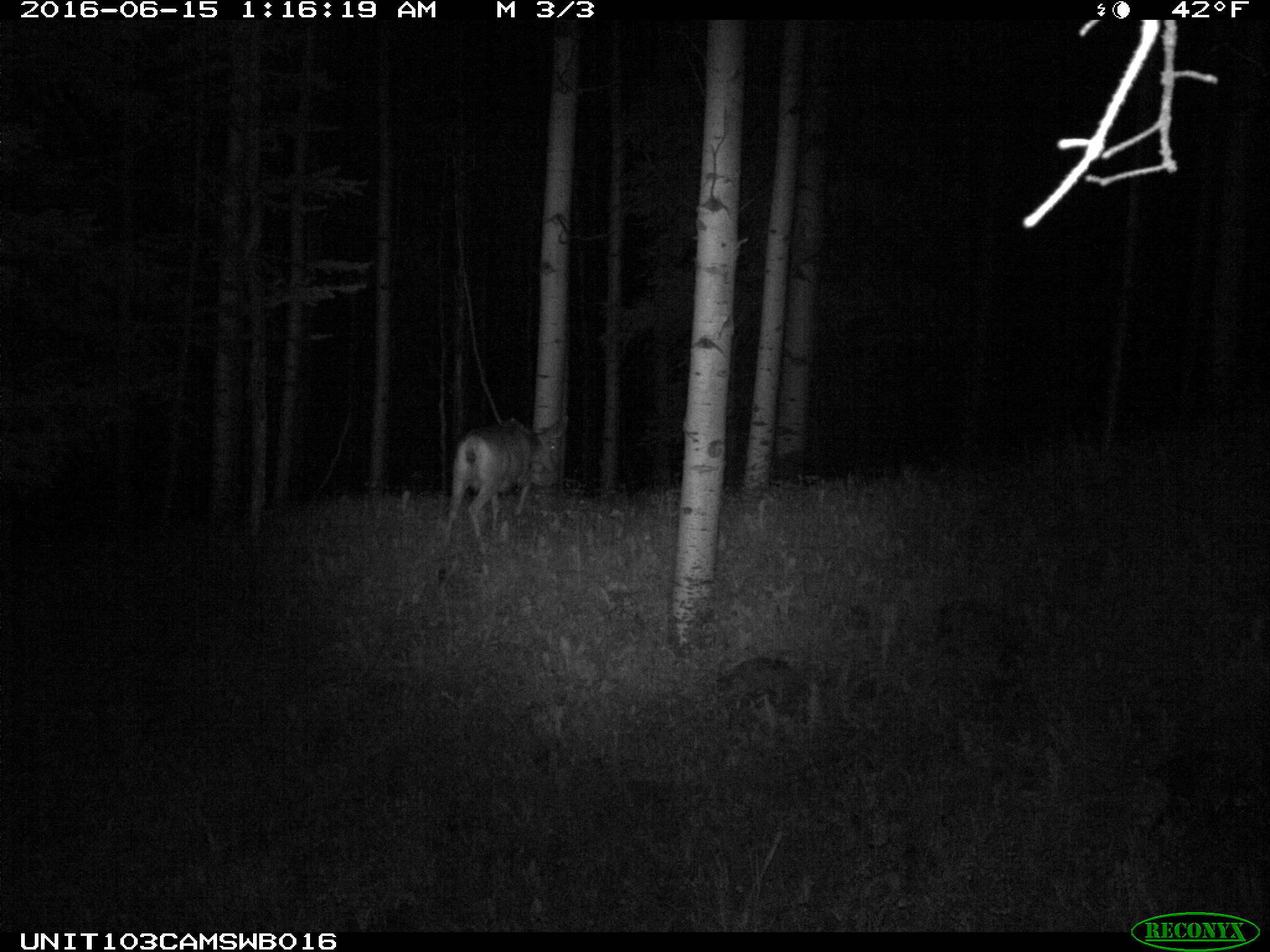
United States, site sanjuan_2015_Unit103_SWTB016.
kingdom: Animalia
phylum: Chordata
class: Mammalia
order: Artiodactyla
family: Cervidae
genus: Odocoileus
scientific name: Odocoileus hemionus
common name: mule deer